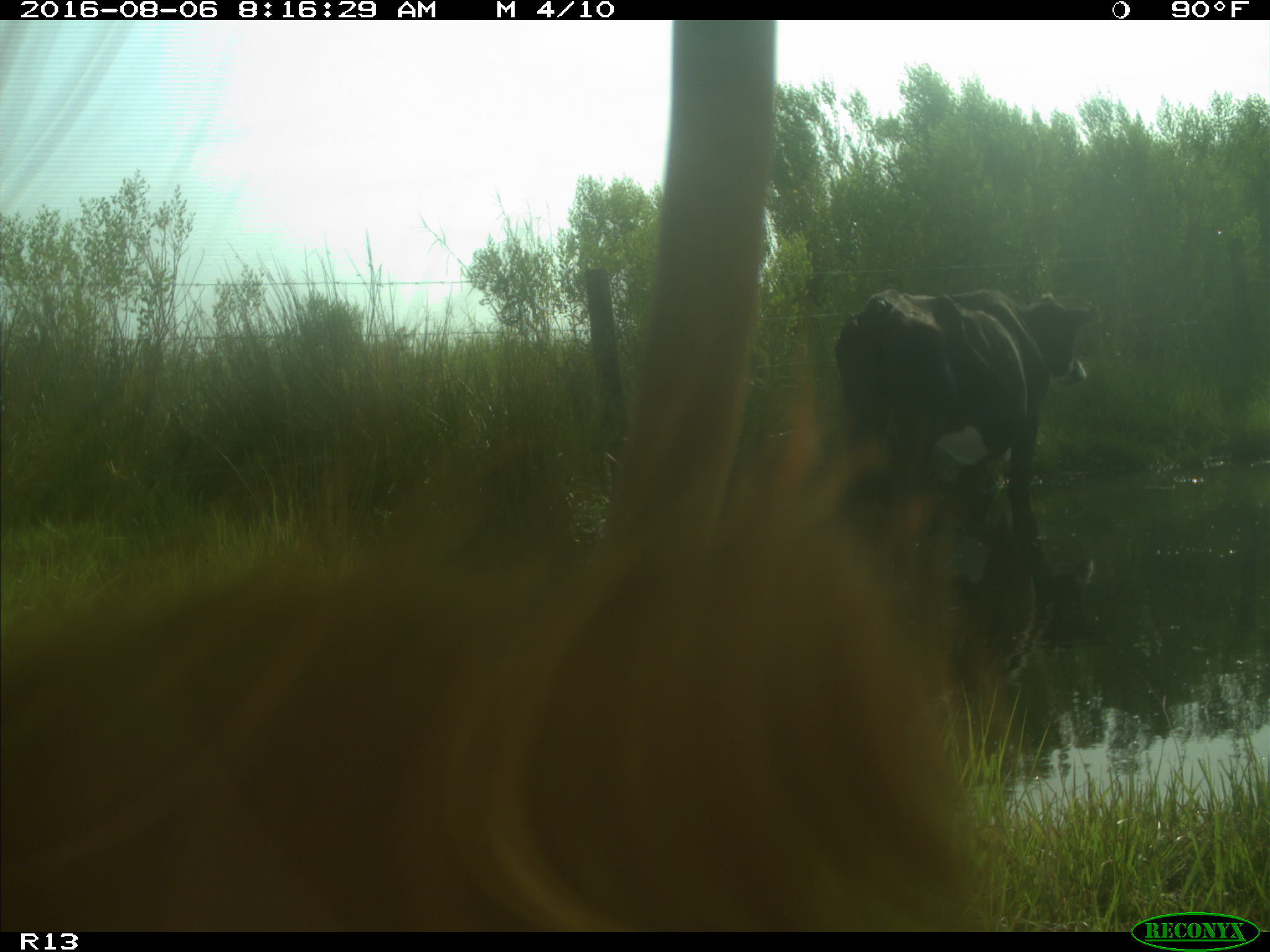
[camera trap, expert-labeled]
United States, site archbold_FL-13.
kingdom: Animalia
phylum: Chordata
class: Mammalia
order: Artiodactyla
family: Bovidae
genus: Bos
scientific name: Bos taurus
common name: domestic cow